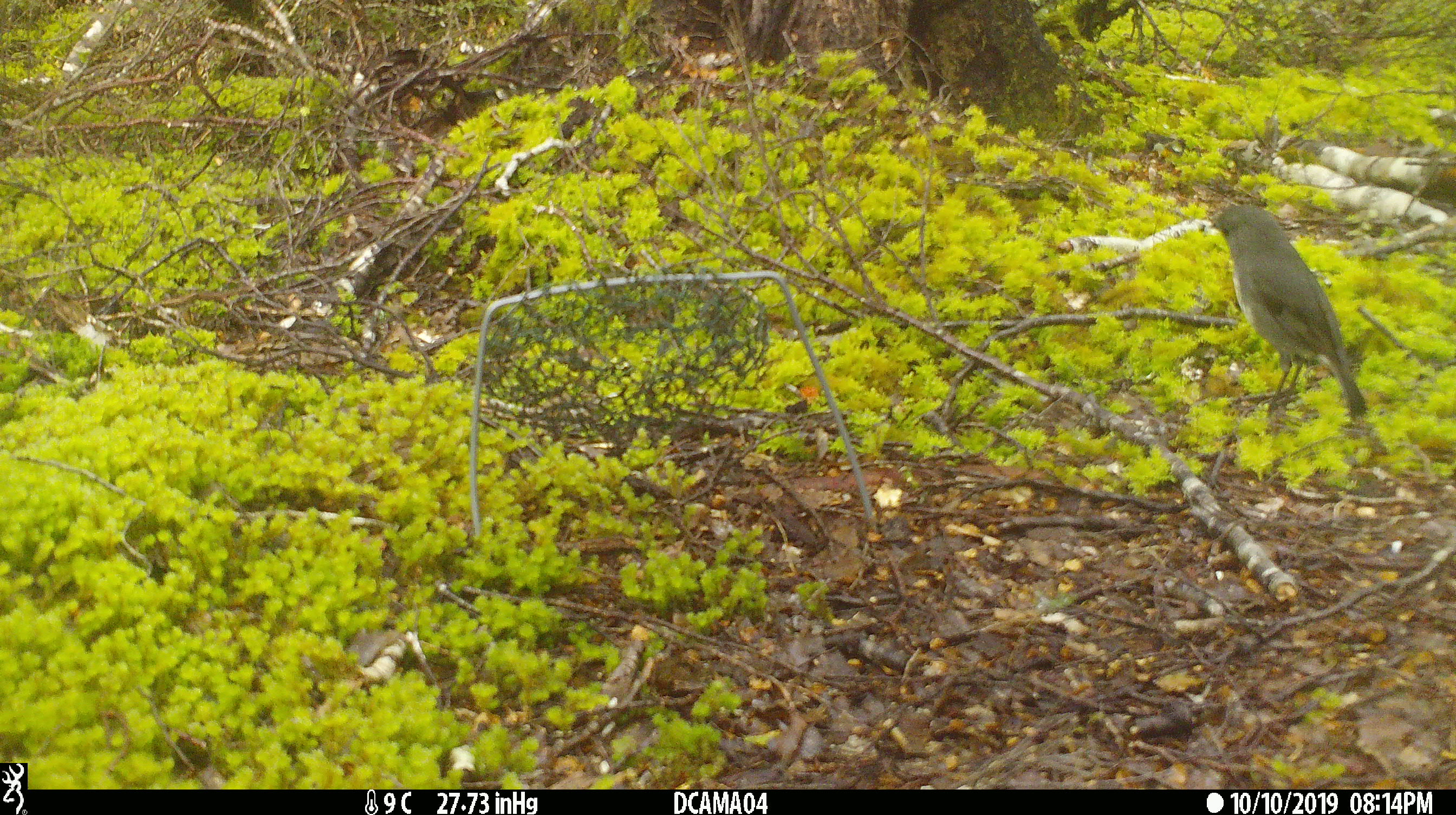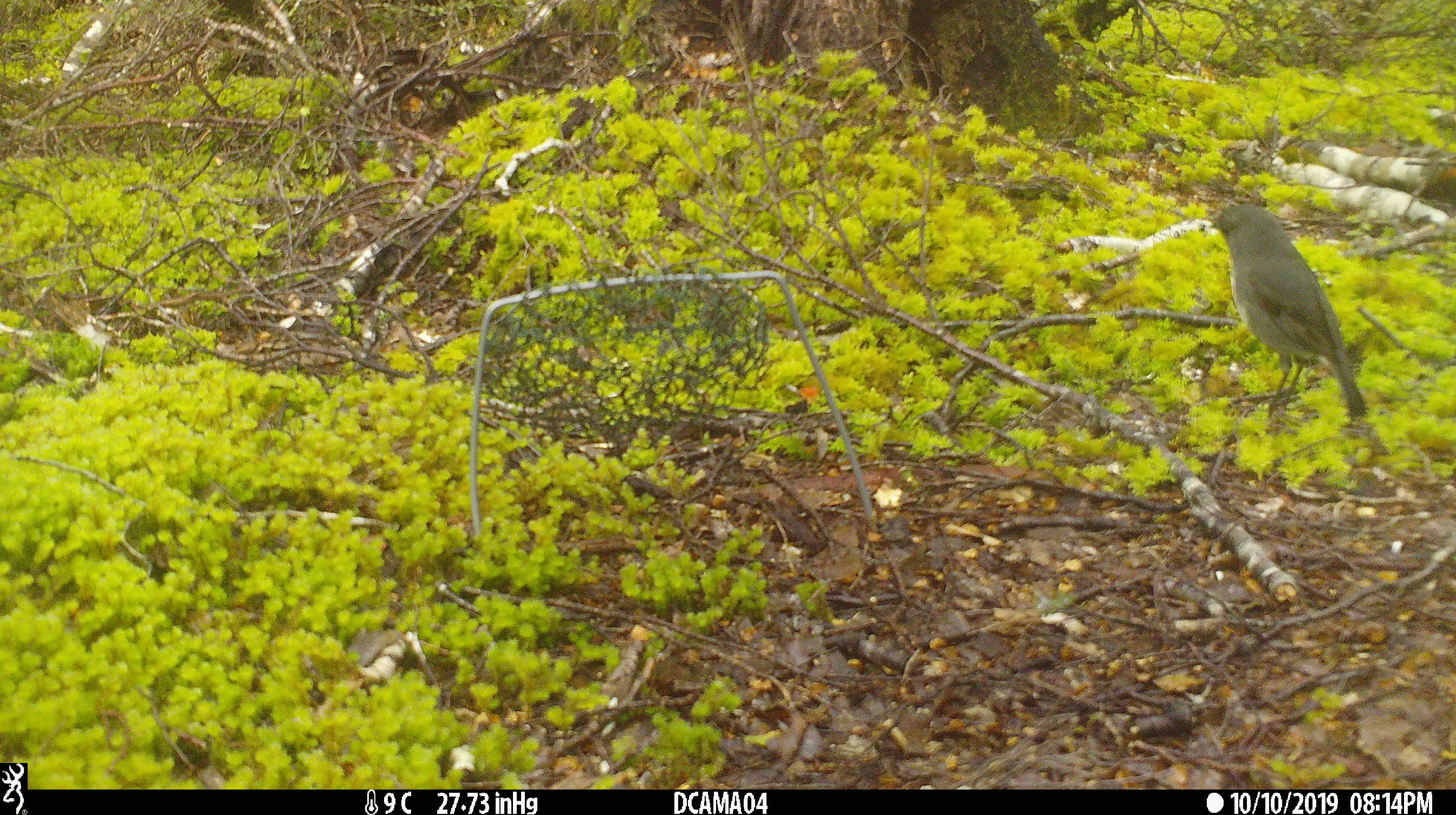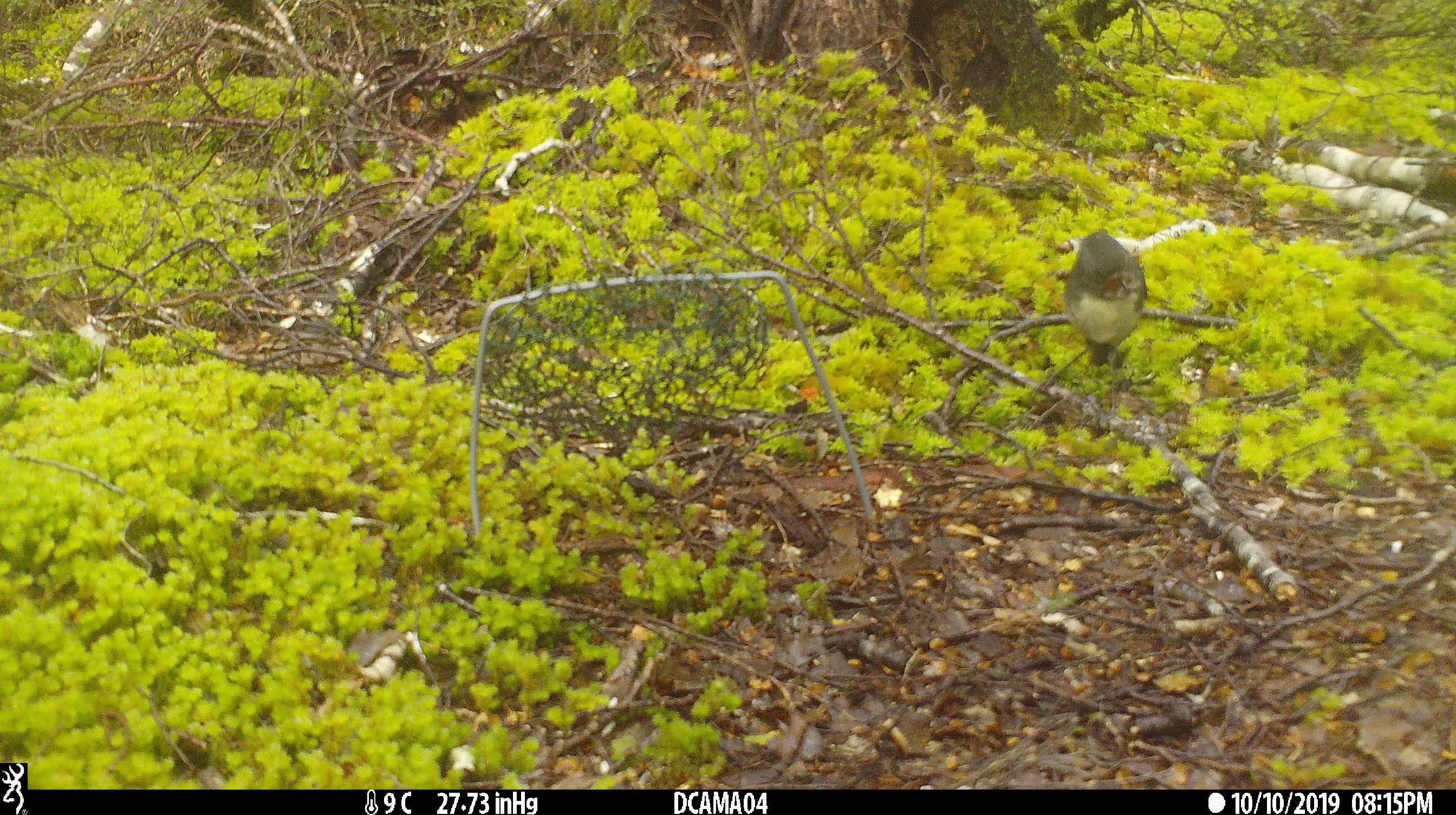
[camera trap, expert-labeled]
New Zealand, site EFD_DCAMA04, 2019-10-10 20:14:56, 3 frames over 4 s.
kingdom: Animalia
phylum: Chordata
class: Aves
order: Passeriformes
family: Petroicidae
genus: Petroica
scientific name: Petroica australis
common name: new zealand robin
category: robin